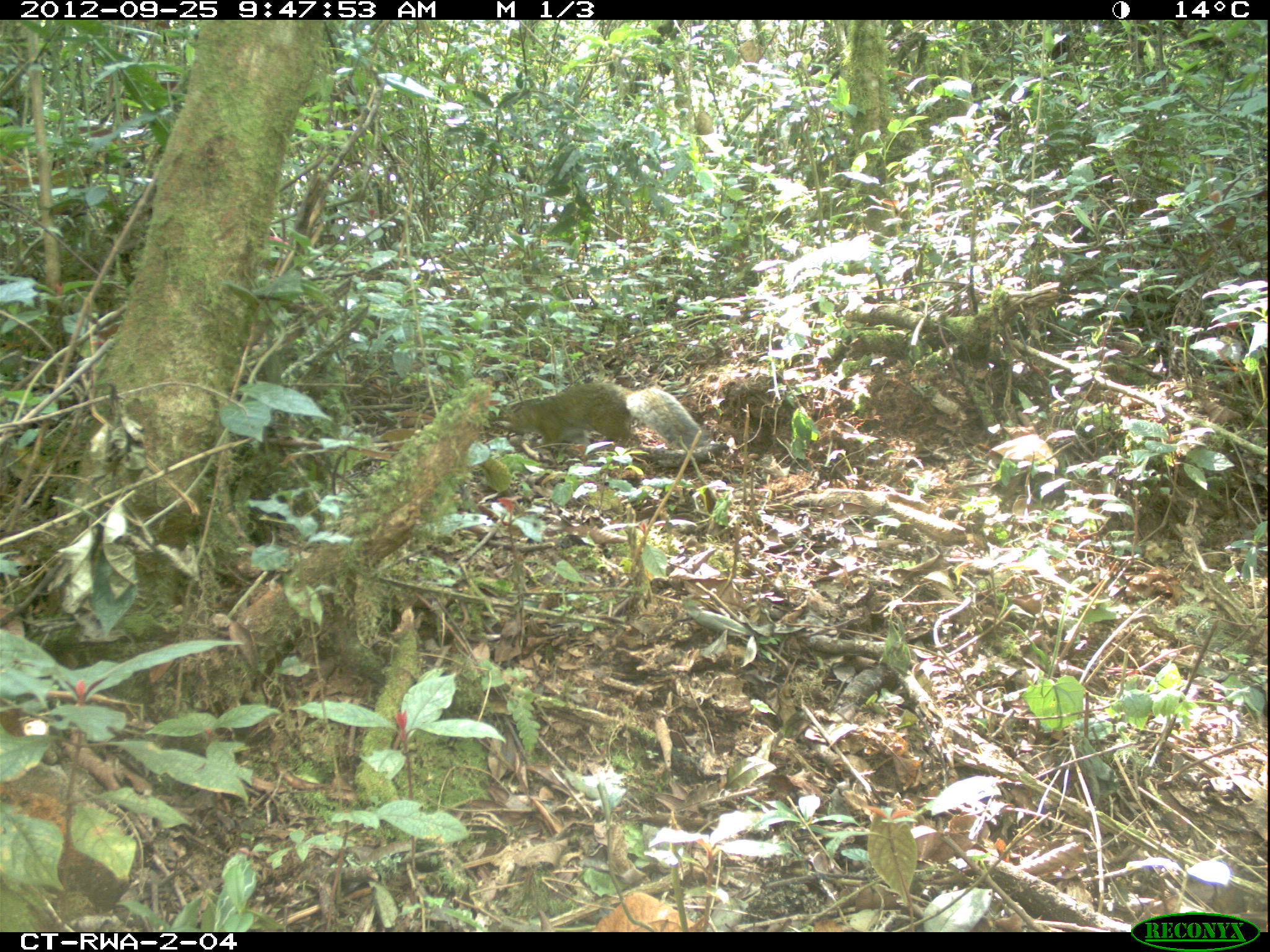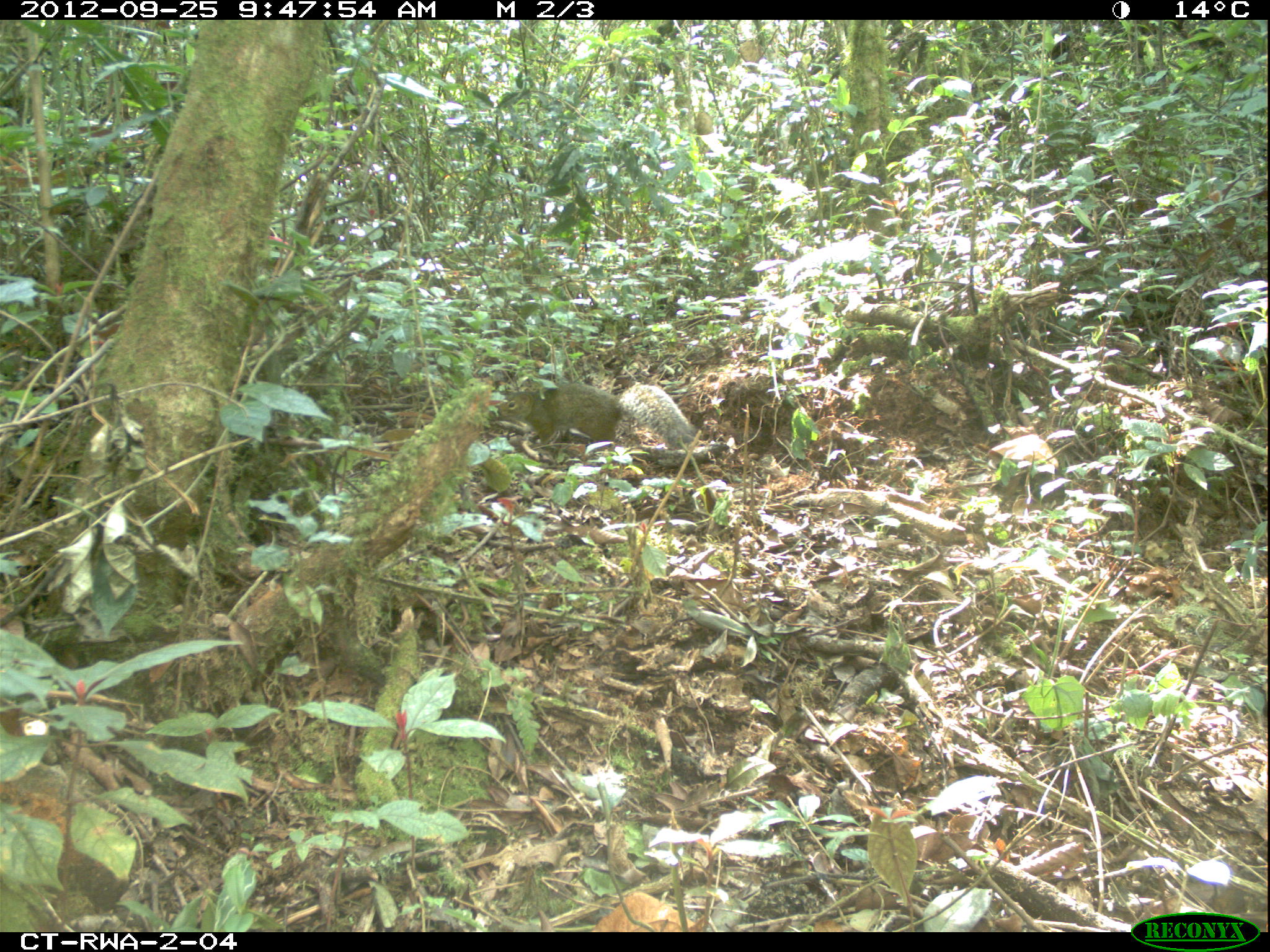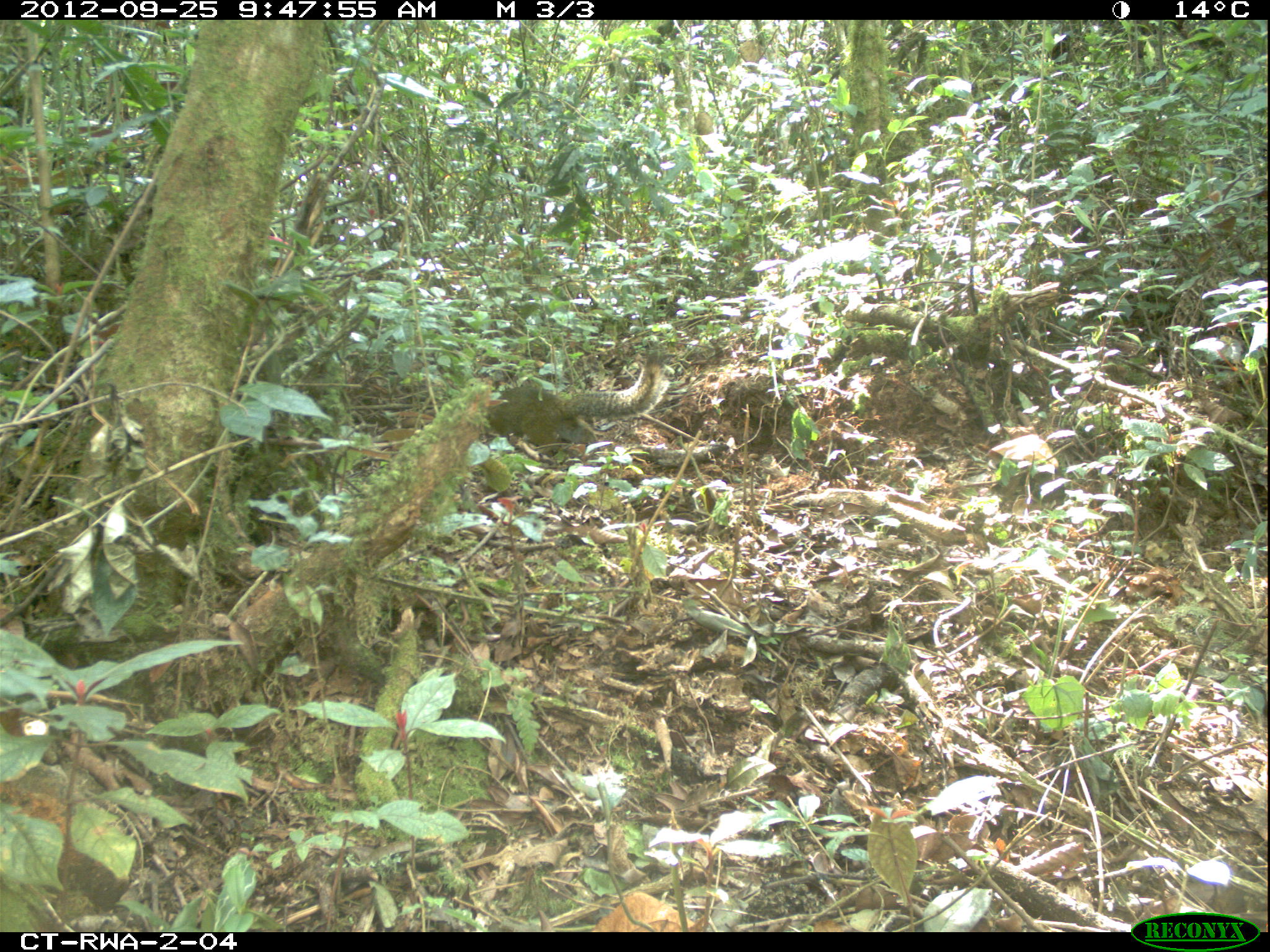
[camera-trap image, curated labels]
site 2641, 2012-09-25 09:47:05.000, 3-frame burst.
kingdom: Animalia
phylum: Chordata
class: Mammalia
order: Rodentia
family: Sciuridae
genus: Funisciurus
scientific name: Funisciurus carruthersi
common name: carruther's mountain squirrel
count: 1